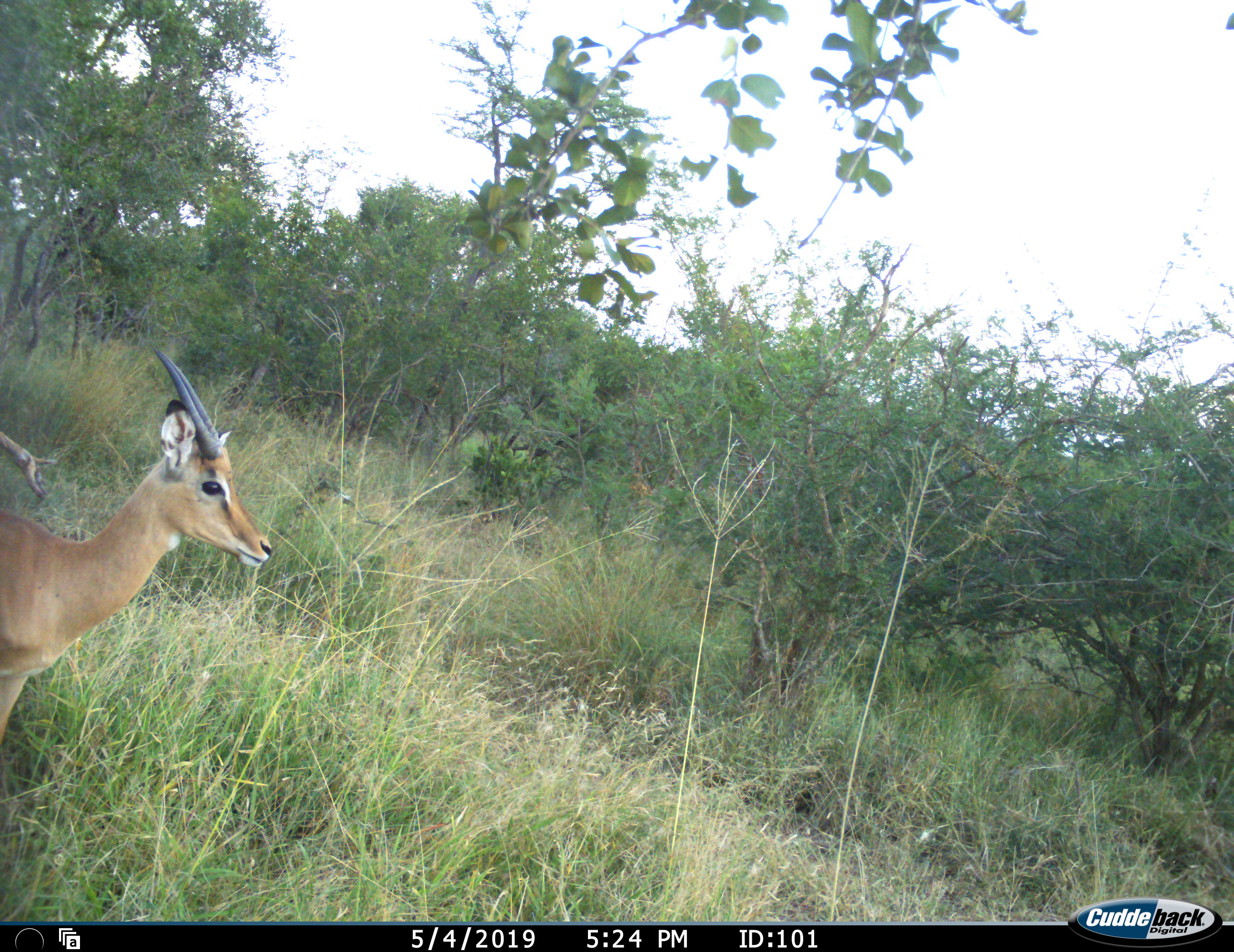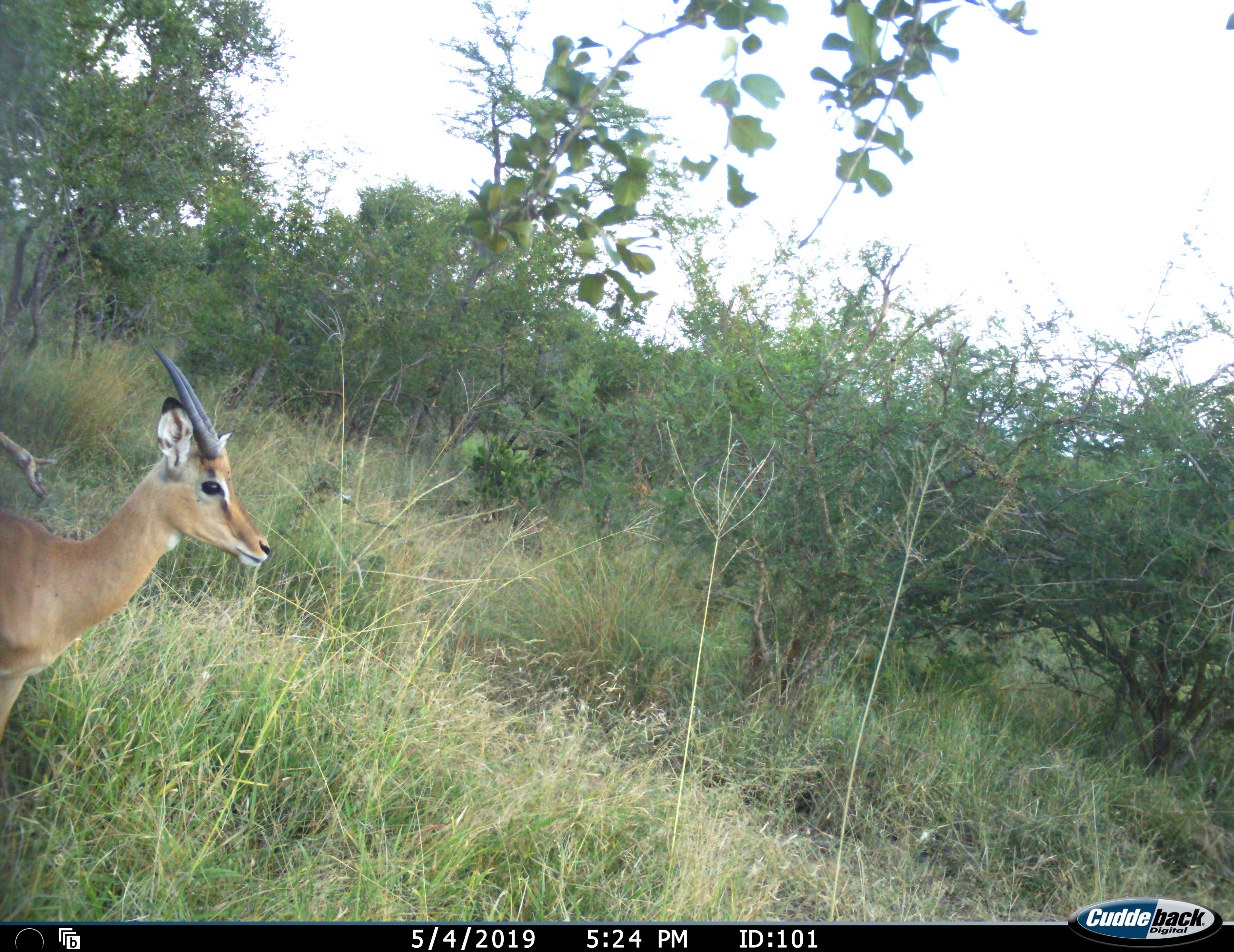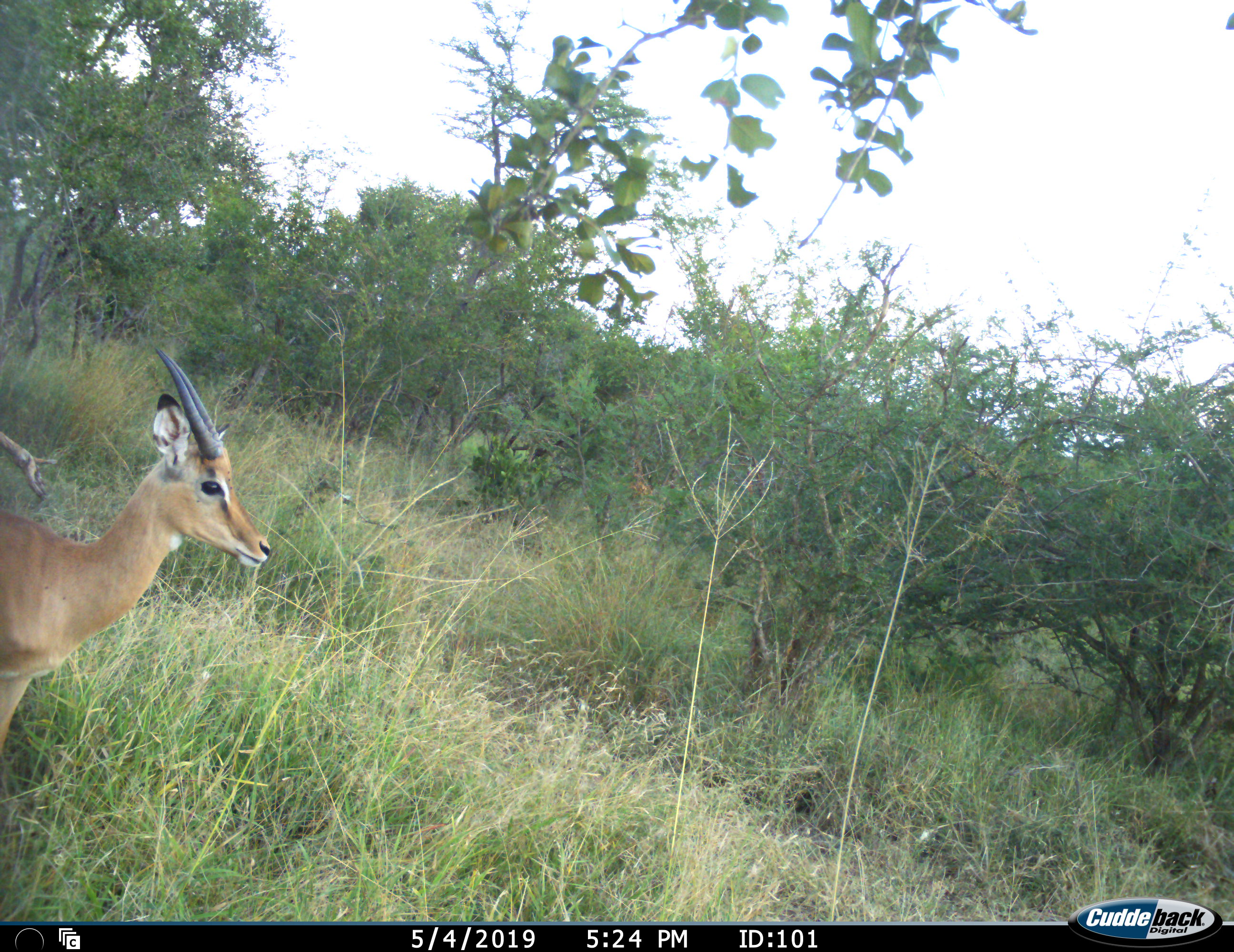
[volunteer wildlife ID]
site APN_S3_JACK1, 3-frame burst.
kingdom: Animalia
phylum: Chordata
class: Mammalia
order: Artiodactyla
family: Bovidae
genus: Aepyceros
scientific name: Aepyceros melampus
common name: impala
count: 1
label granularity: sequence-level